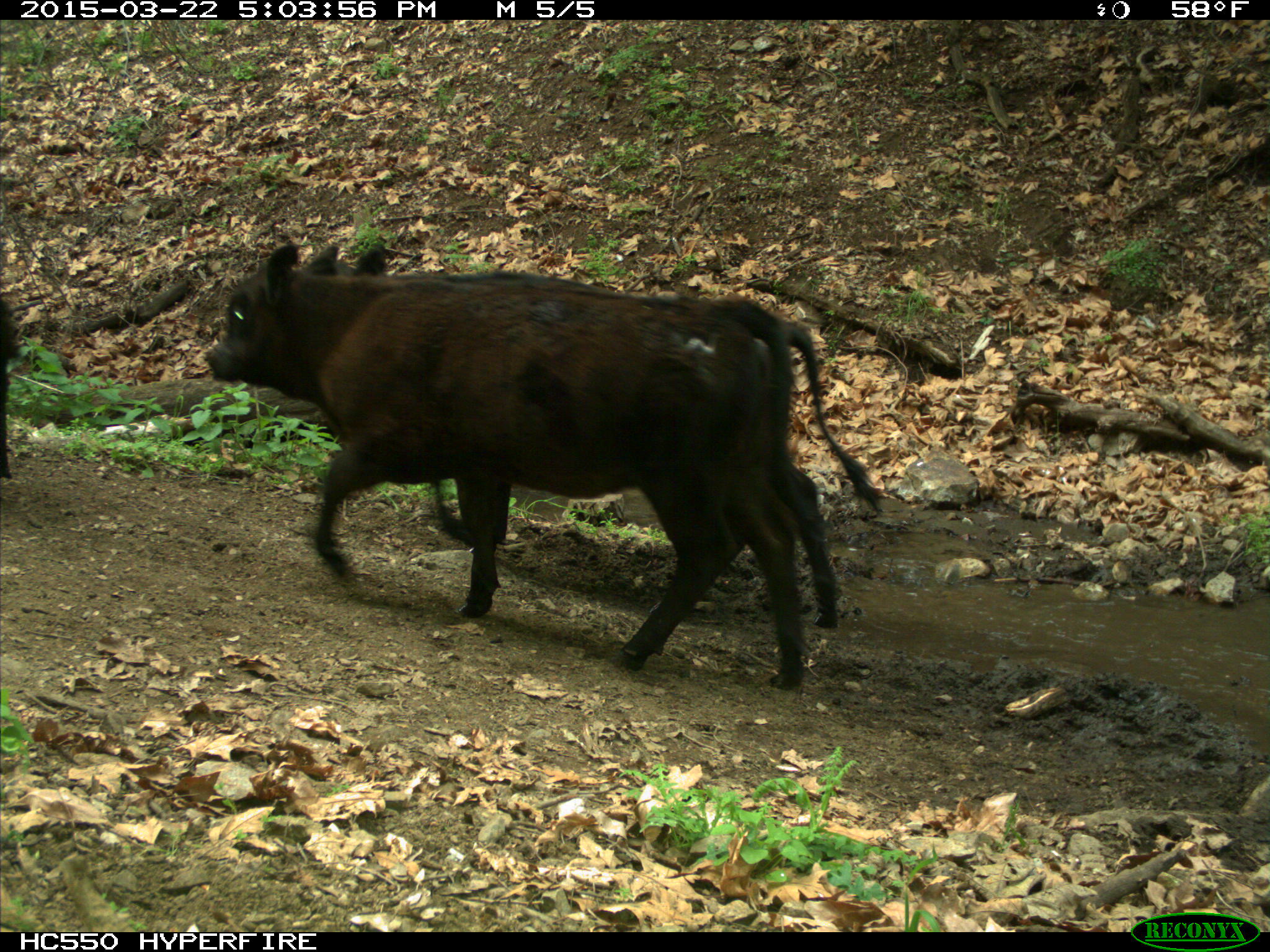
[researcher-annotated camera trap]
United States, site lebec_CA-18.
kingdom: Animalia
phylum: Chordata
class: Mammalia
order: Artiodactyla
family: Bovidae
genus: Bos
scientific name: Bos taurus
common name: domestic cow